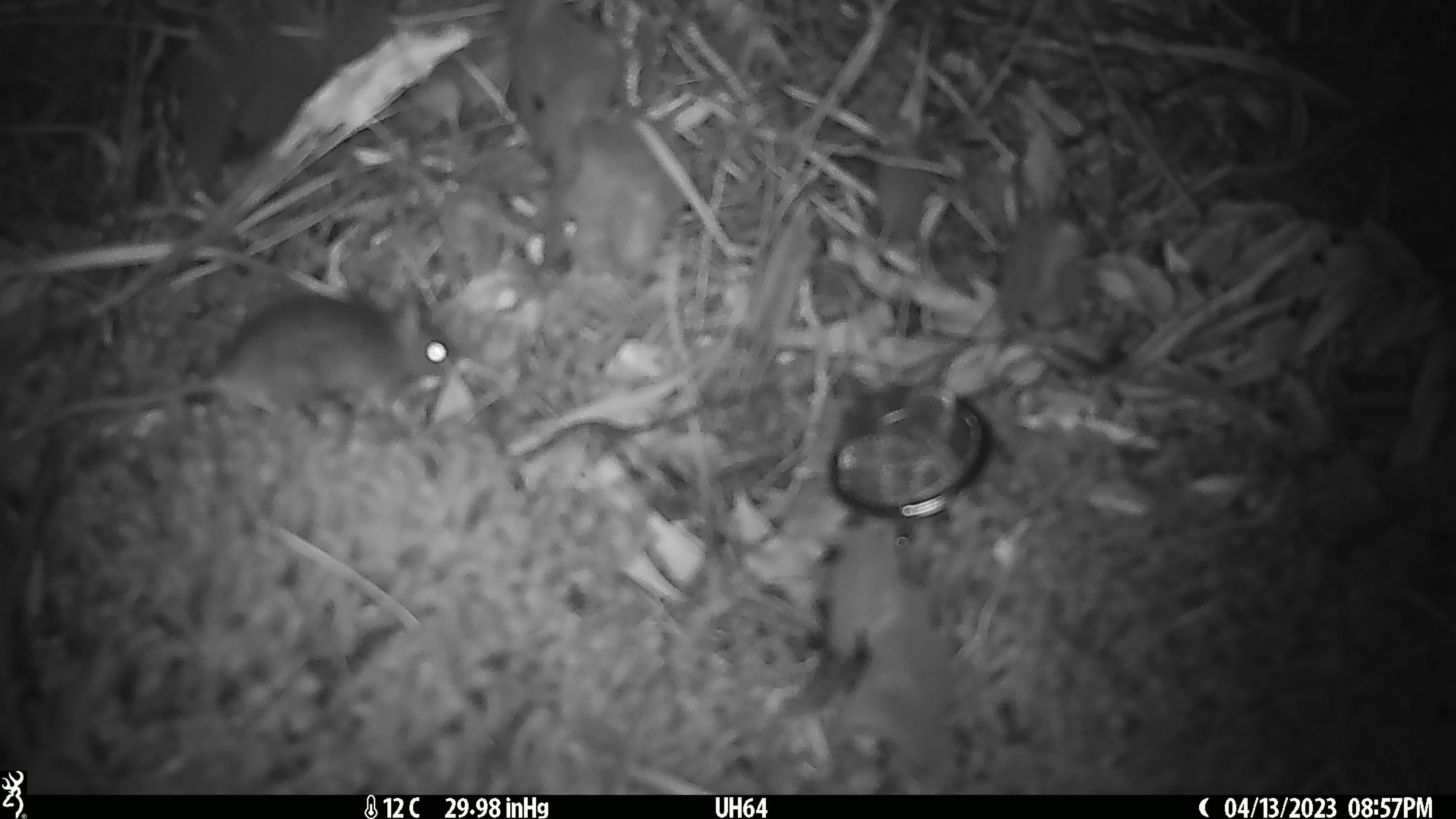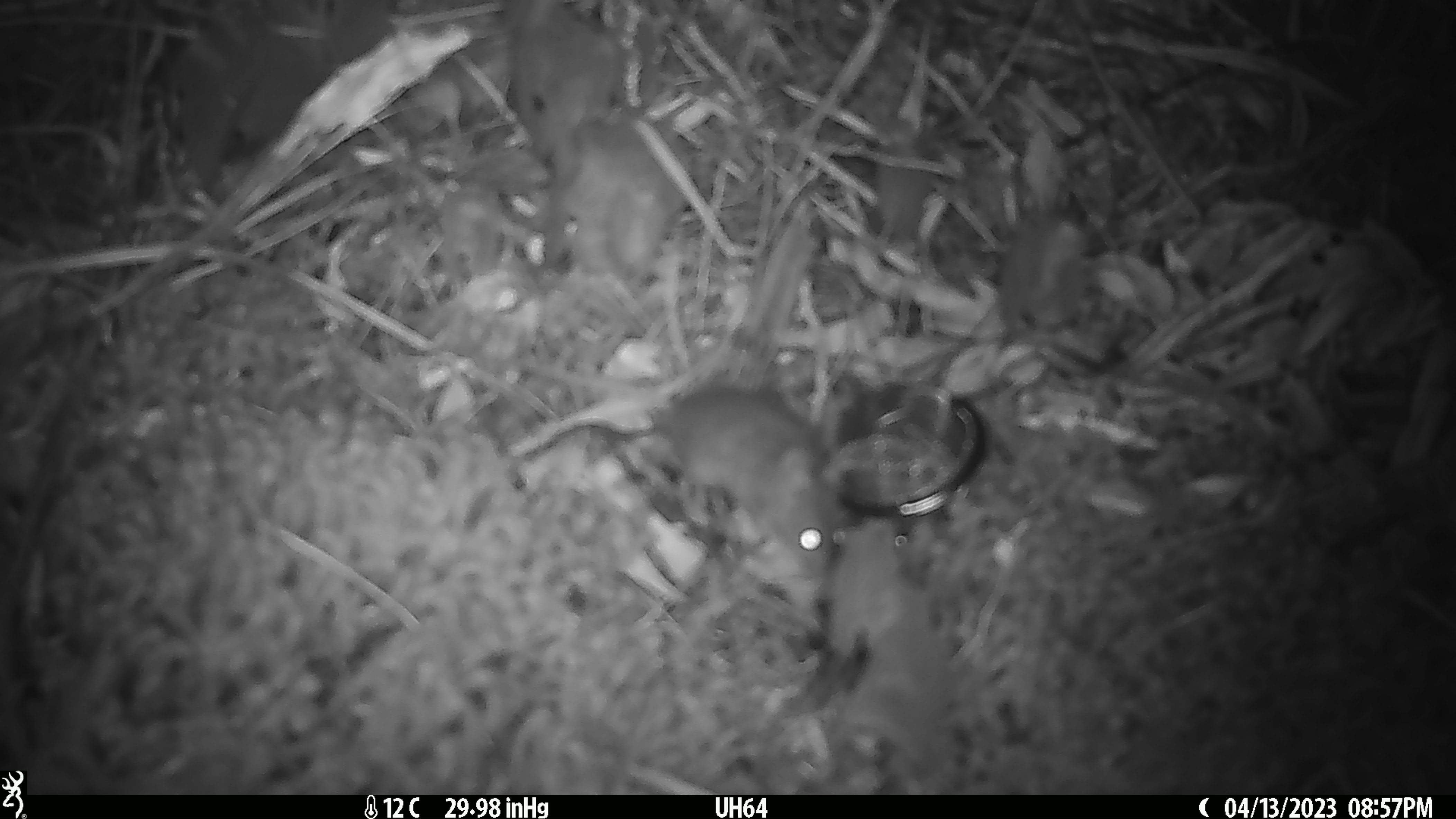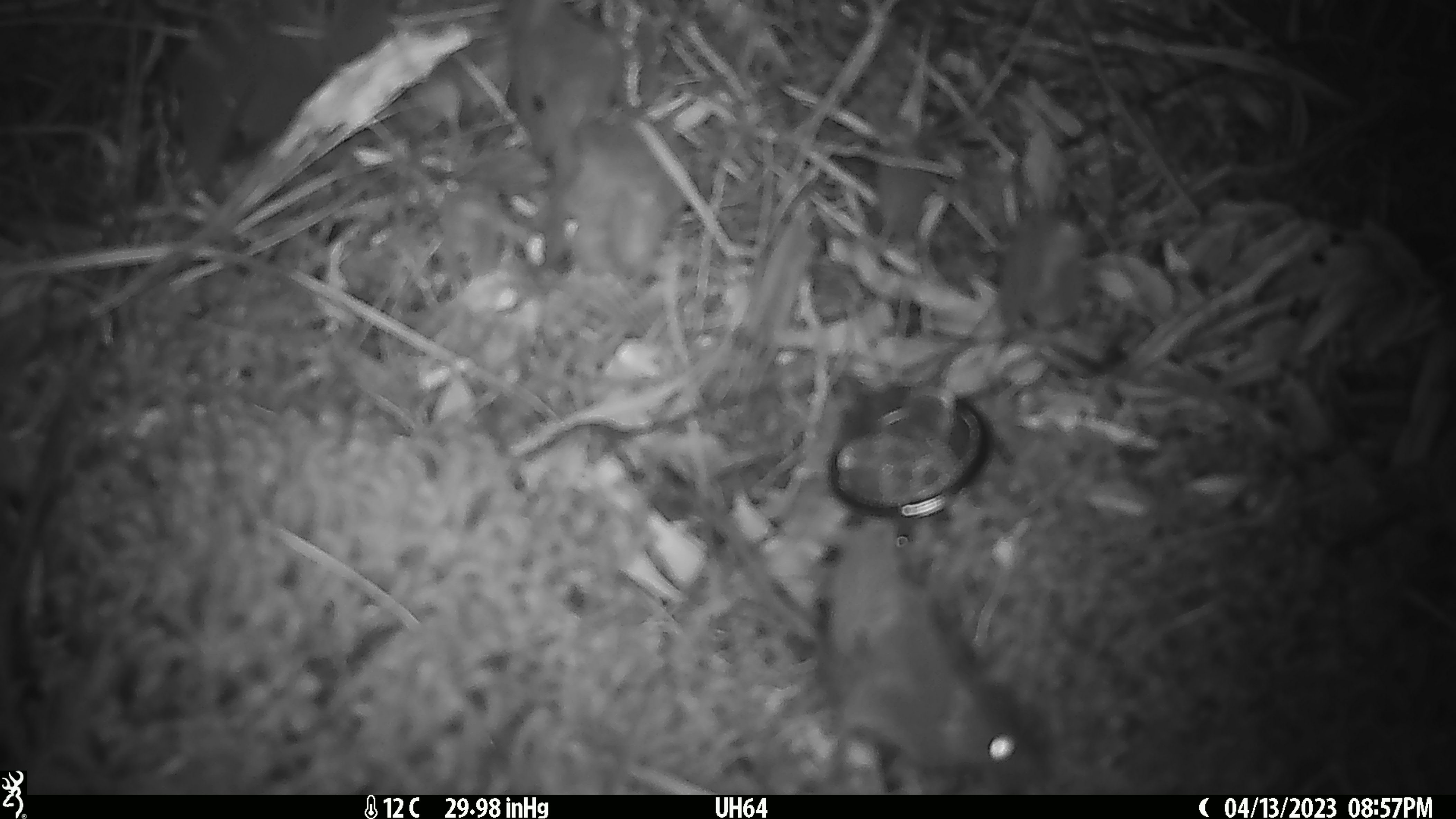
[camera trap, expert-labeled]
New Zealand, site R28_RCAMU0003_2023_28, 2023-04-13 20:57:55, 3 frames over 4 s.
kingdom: Animalia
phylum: Chordata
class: Mammalia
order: Rodentia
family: Muridae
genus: Mus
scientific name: Mus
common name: mouse